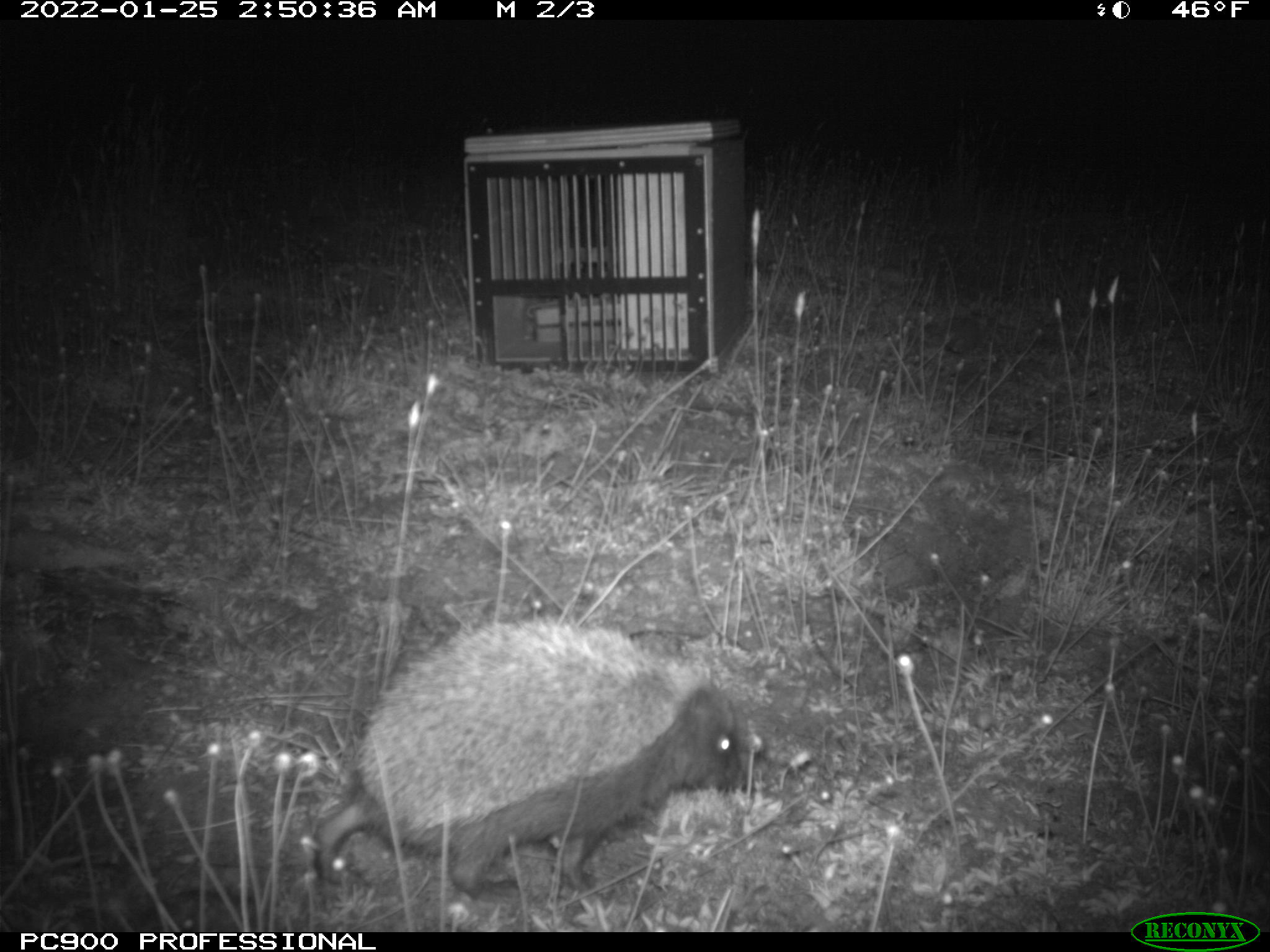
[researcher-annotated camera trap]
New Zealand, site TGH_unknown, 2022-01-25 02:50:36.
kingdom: Animalia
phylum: Chordata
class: Mammalia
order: Eulipotyphla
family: Erinaceidae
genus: Erinaceus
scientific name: Erinaceus europaeus europaeus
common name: european hedgehog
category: hedgehog